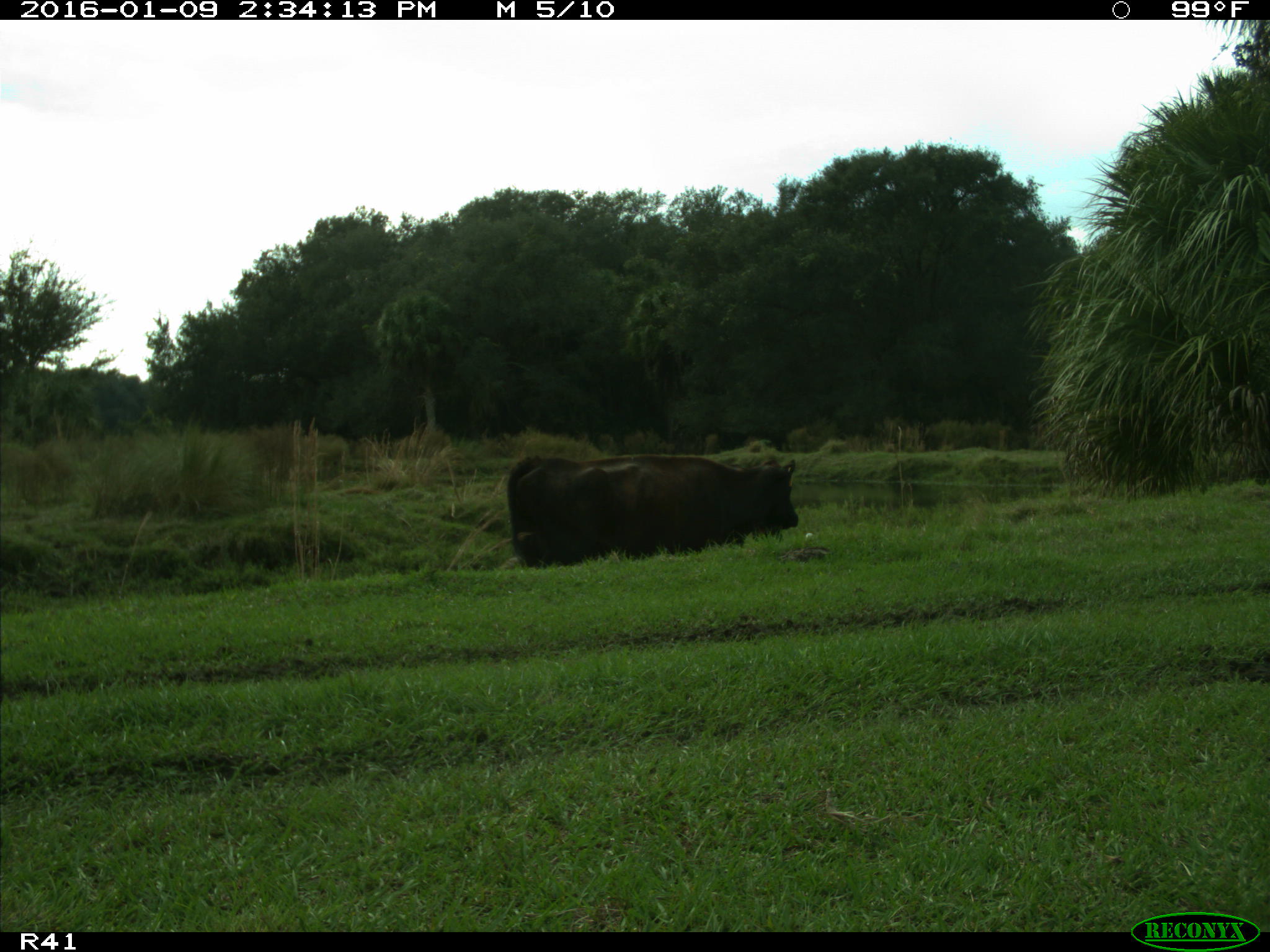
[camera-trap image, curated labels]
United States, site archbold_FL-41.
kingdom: Animalia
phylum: Chordata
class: Mammalia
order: Artiodactyla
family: Bovidae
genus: Bos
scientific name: Bos taurus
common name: domestic cow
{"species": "Bos taurus (domestic cow)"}